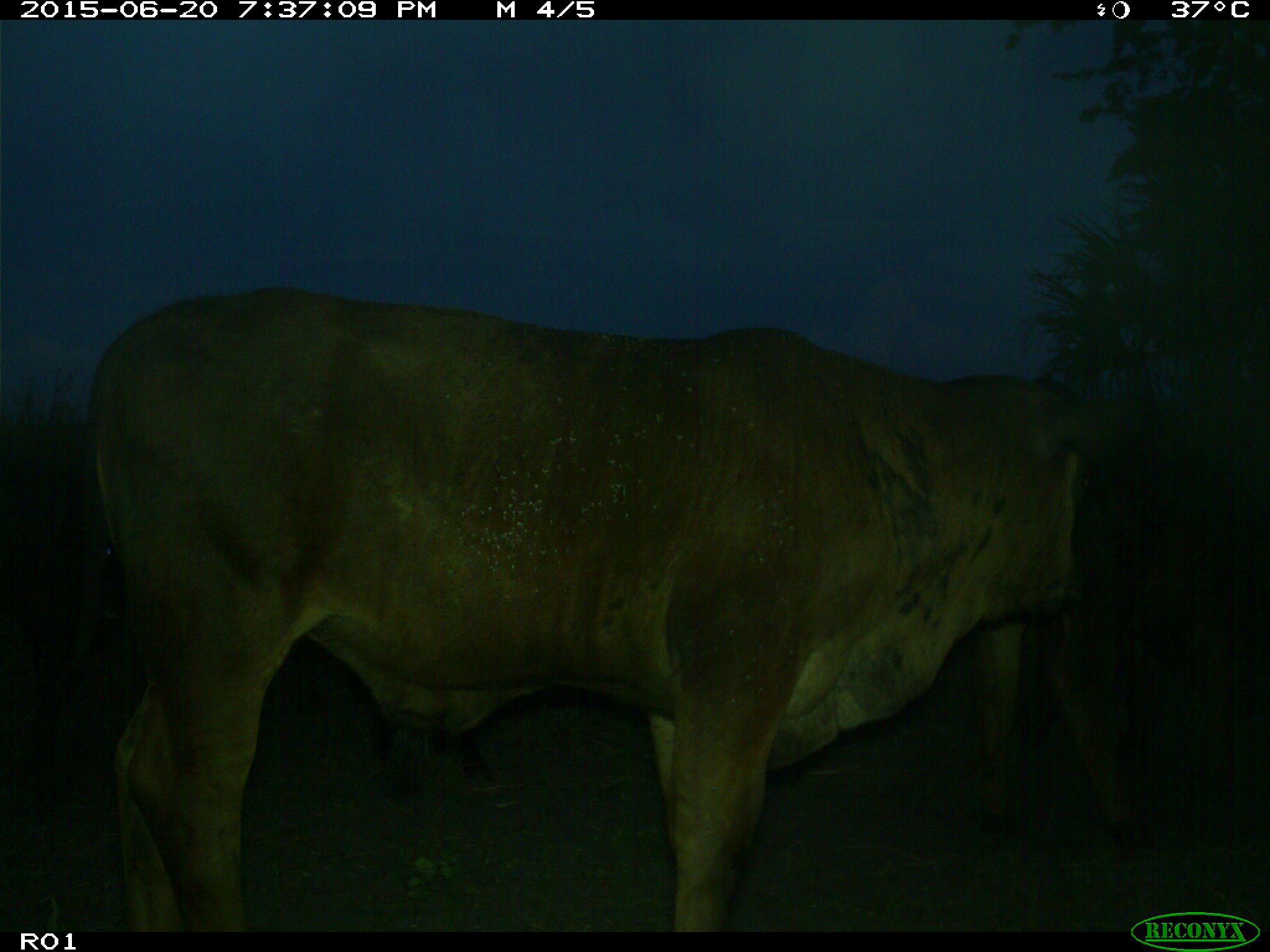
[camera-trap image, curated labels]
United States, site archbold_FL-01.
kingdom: Animalia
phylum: Chordata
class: Mammalia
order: Artiodactyla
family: Bovidae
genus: Bos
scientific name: Bos taurus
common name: domestic cow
Bos taurus (domestic cow).